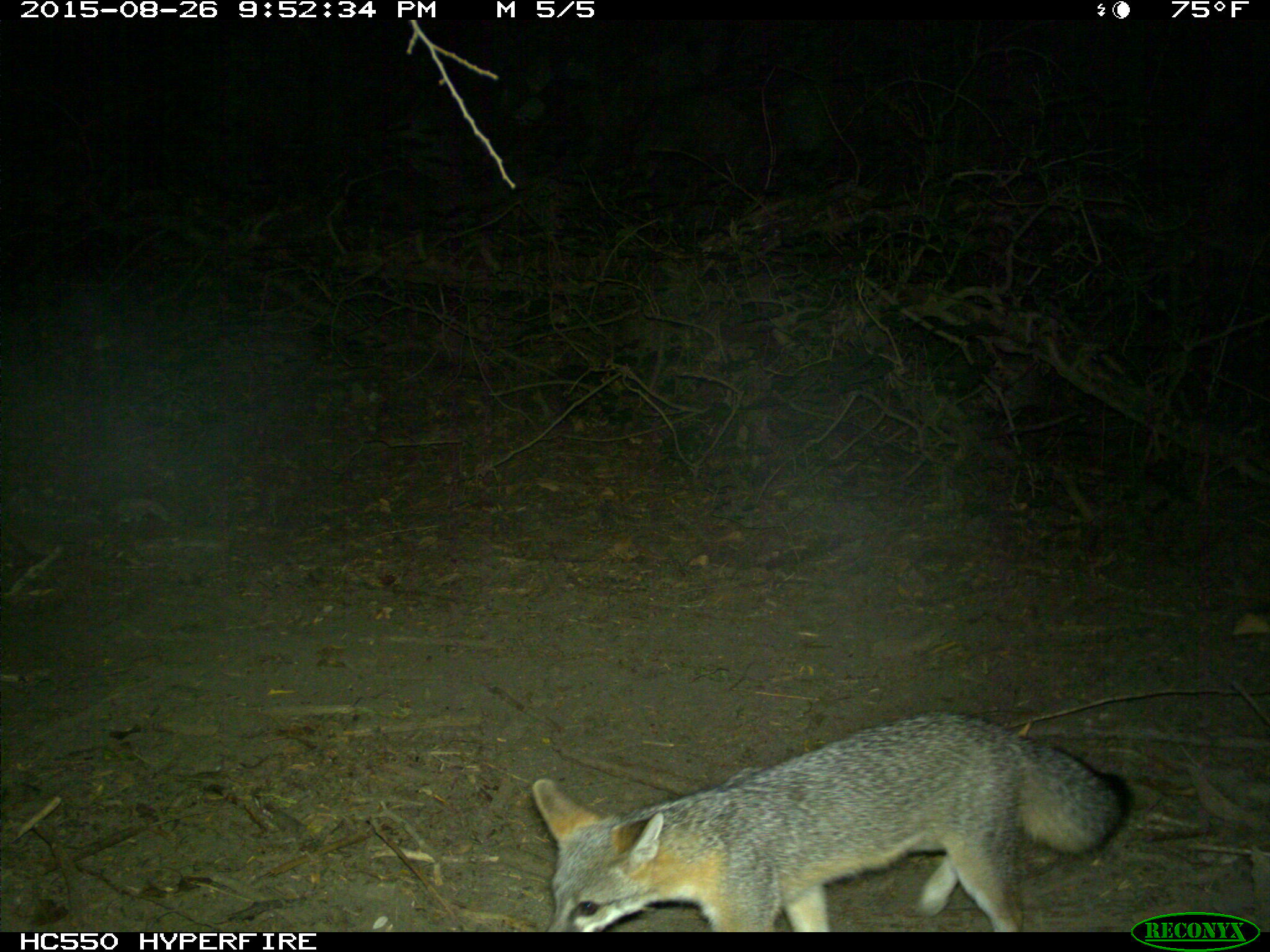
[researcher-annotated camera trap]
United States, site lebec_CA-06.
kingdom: Animalia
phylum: Chordata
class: Mammalia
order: Carnivora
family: Canidae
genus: Urocyon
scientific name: Urocyon cinereoargenteus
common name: gray fox